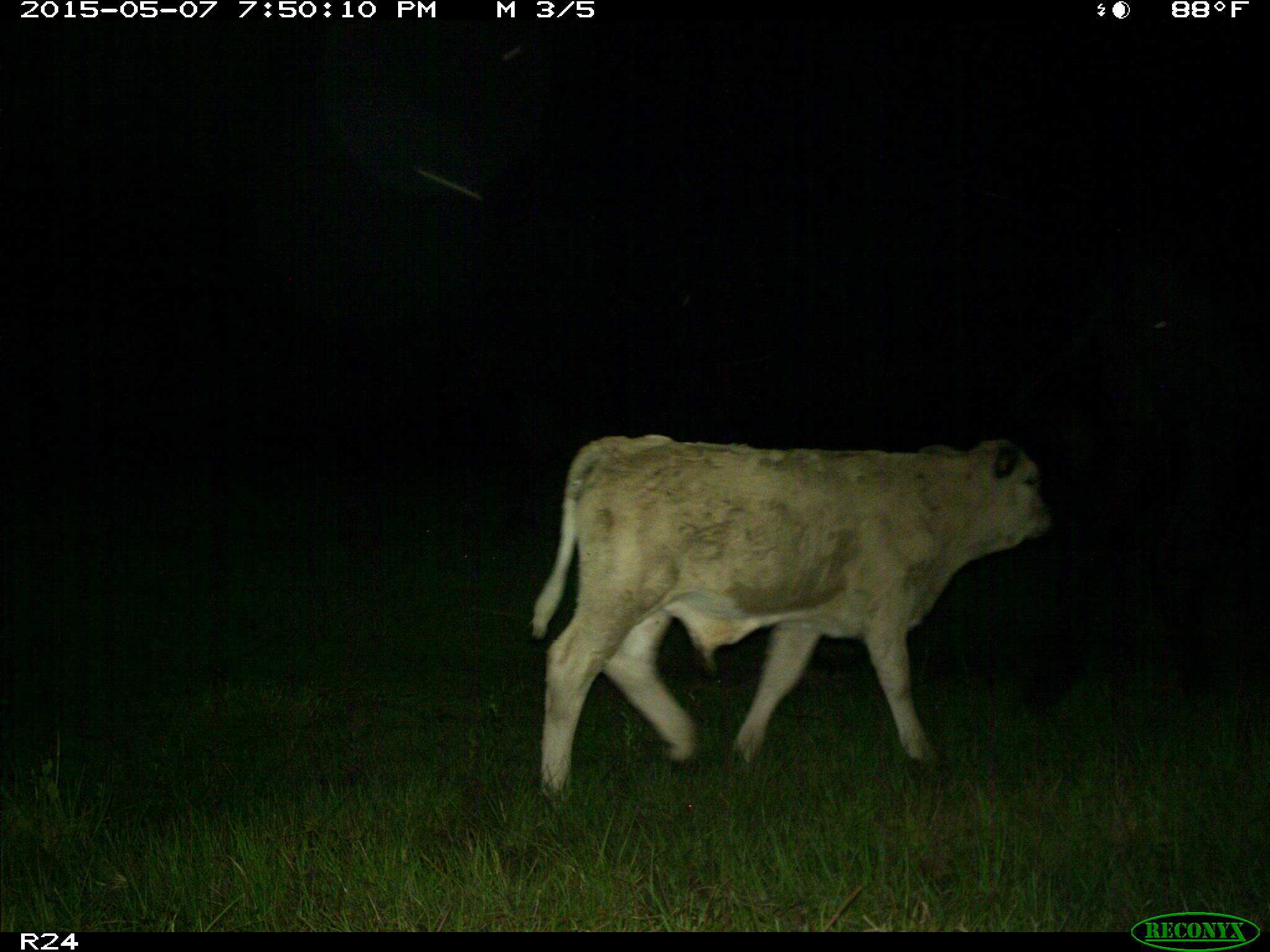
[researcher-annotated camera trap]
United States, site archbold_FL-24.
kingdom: Animalia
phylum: Chordata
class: Mammalia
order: Artiodactyla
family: Bovidae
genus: Bos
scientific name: Bos taurus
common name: domestic cow